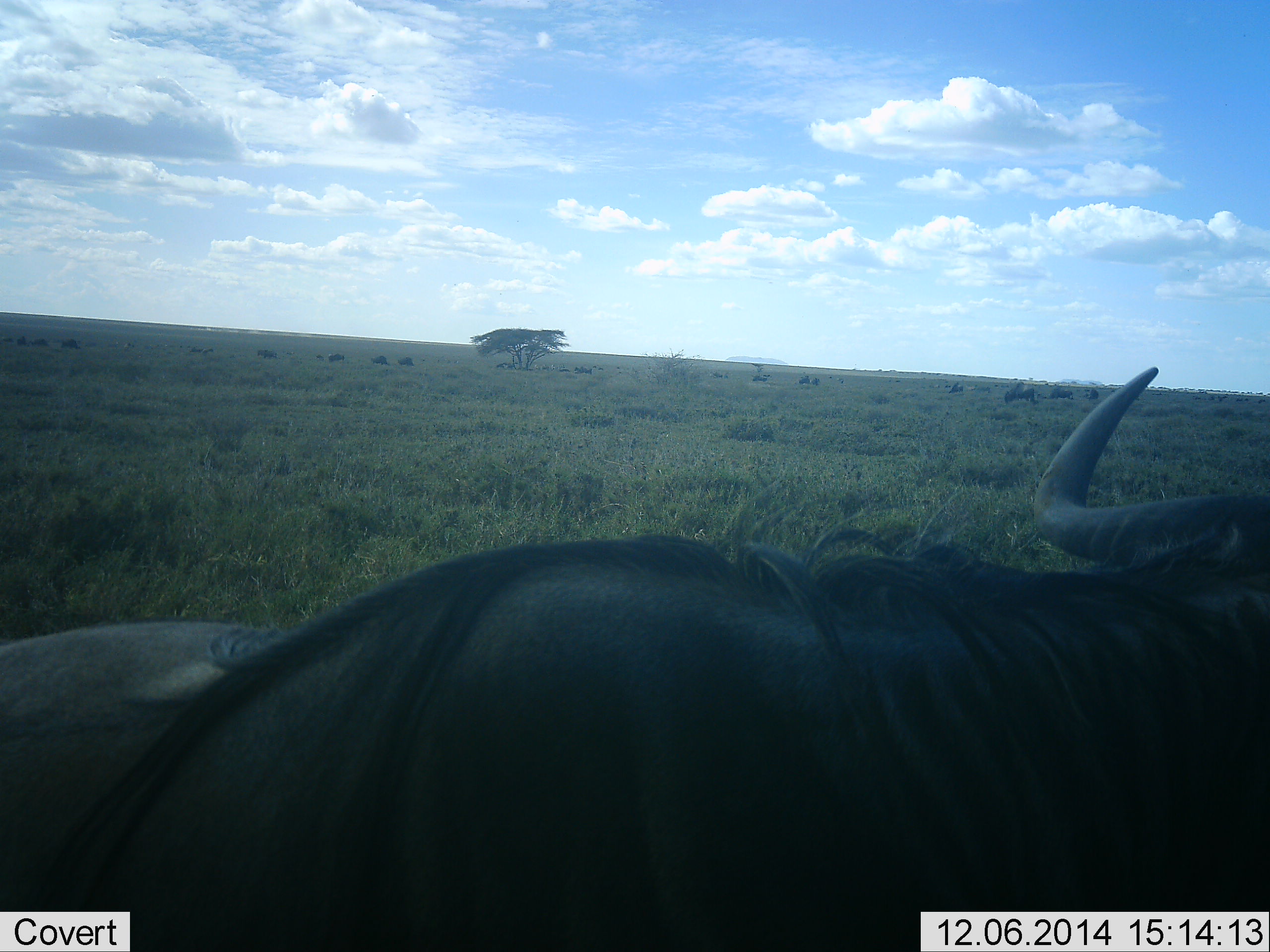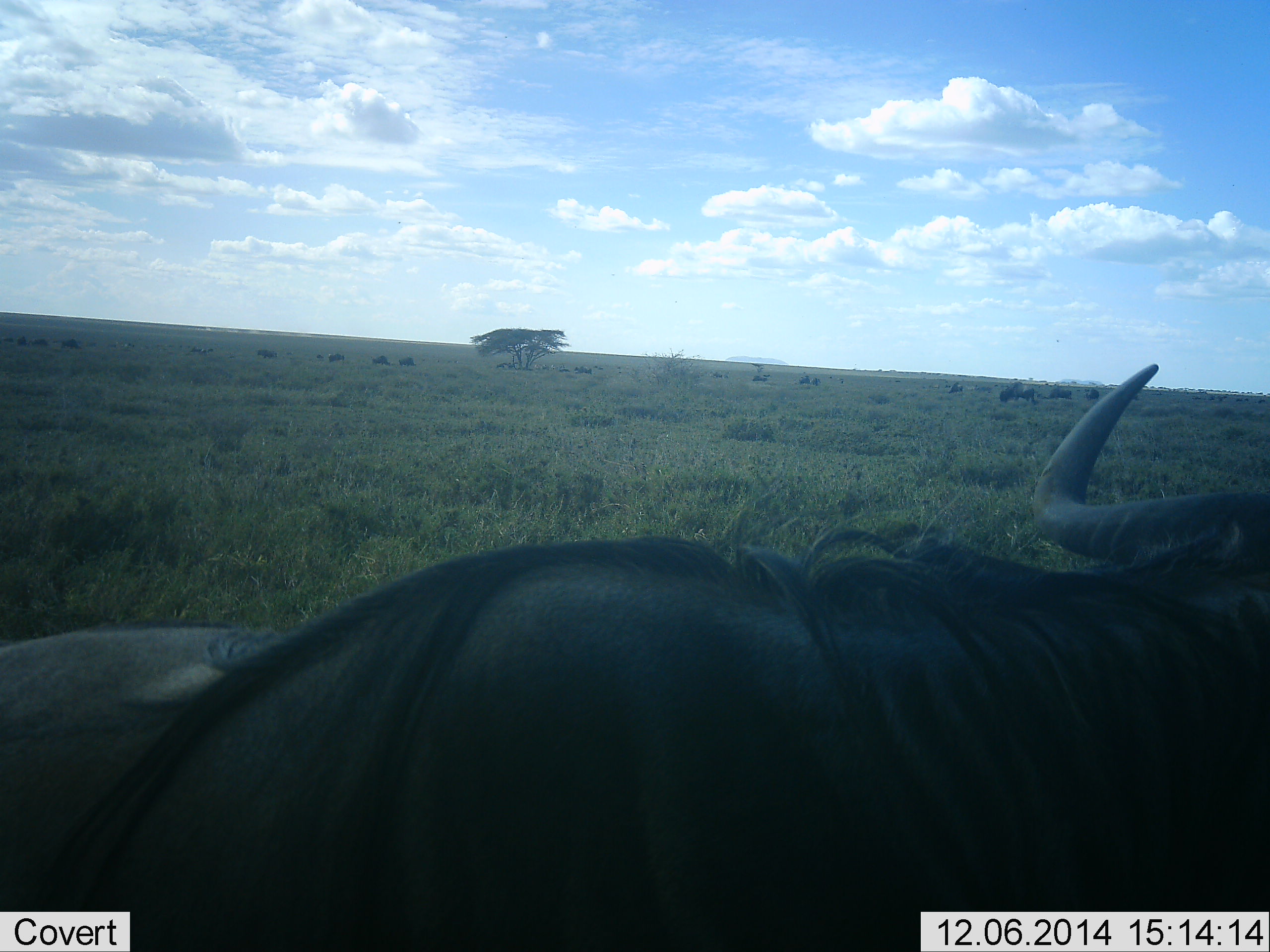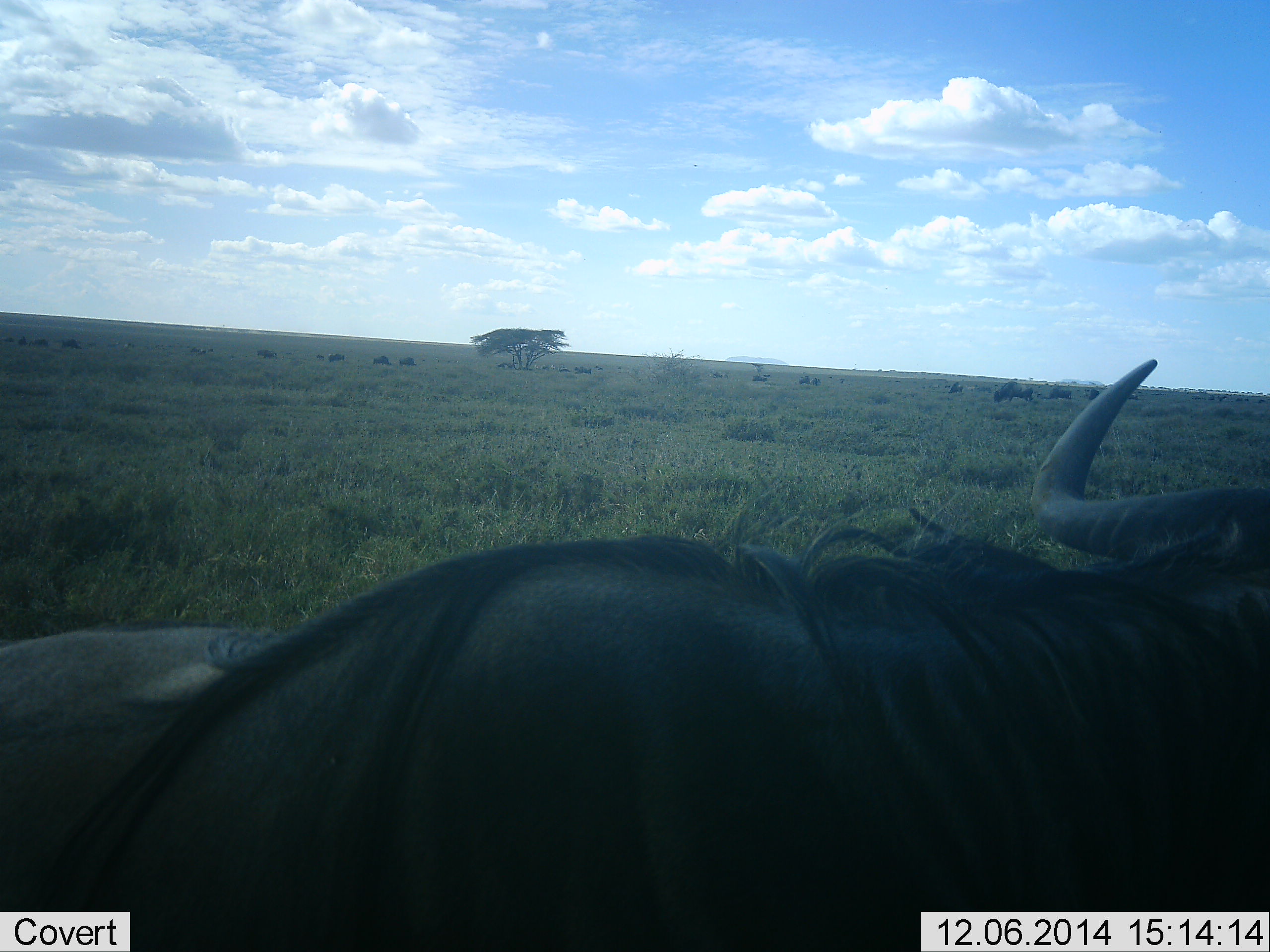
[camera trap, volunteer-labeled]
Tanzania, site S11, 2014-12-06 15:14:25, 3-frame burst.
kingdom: Animalia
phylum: Chordata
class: Mammalia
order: Artiodactyla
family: Bovidae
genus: Connochaetes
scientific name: Connochaetes taurinus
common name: blue wildebeest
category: wildebeest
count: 11-50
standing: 80%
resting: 10%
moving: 30%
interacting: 10%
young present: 0%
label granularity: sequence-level